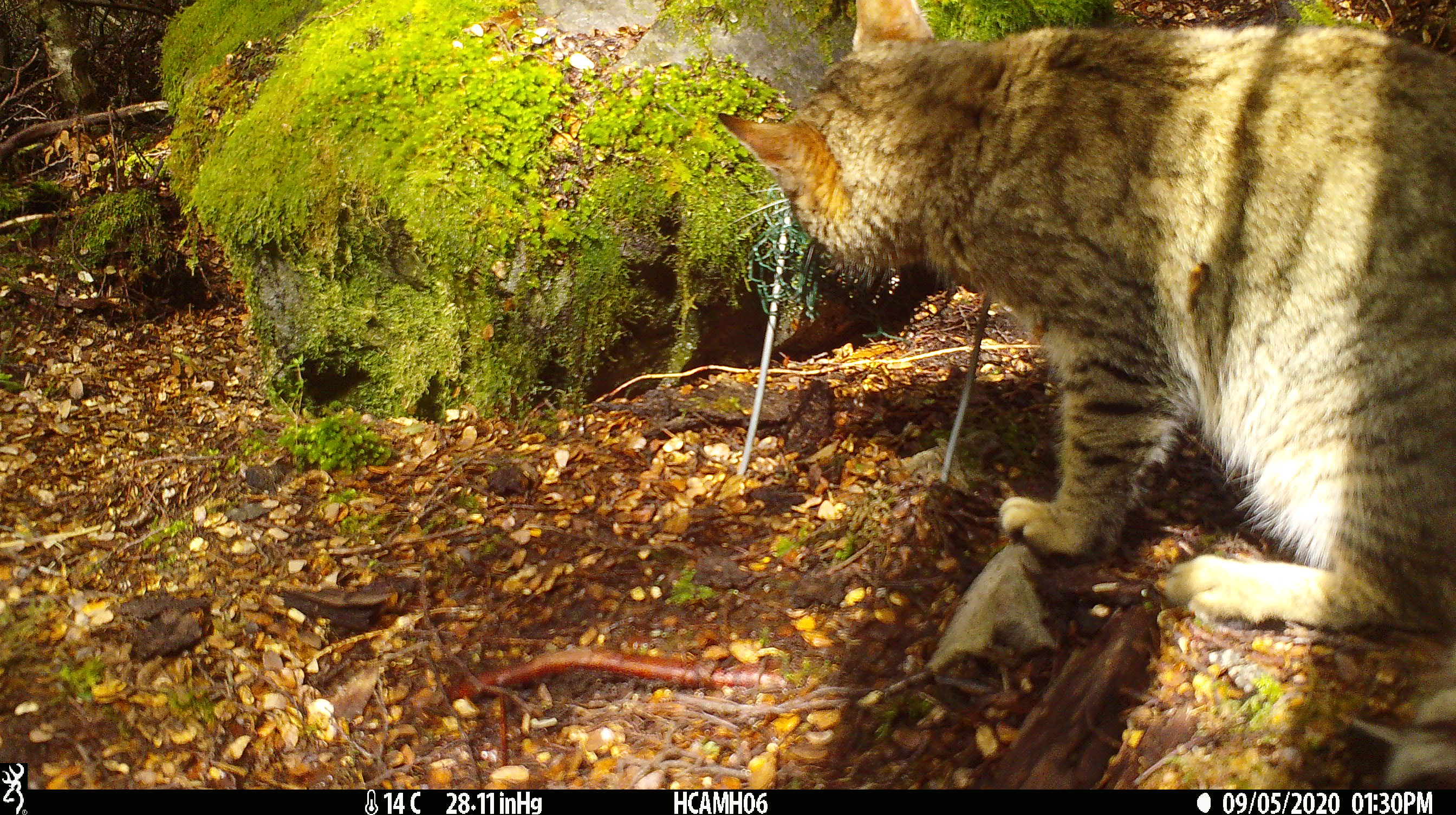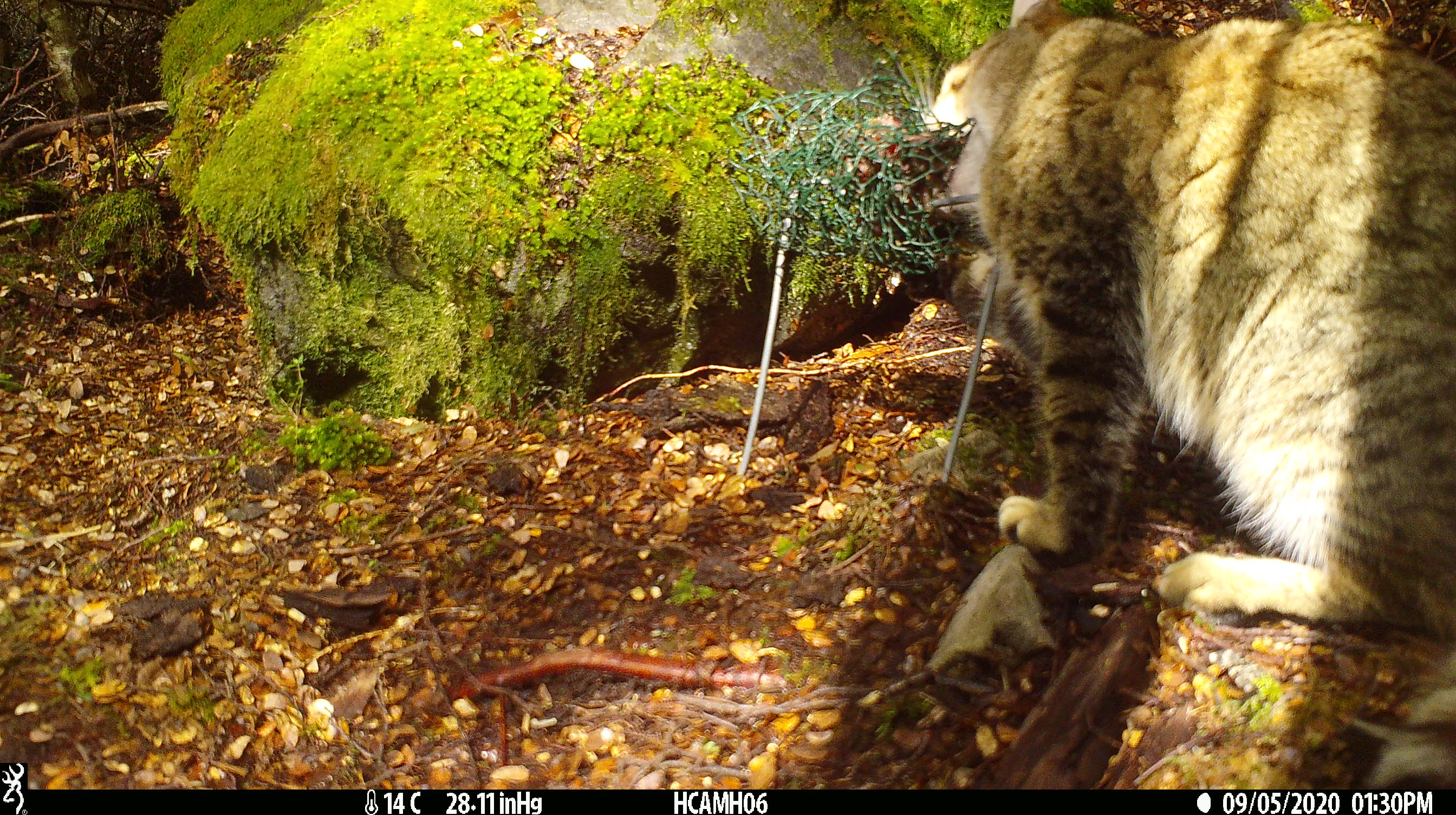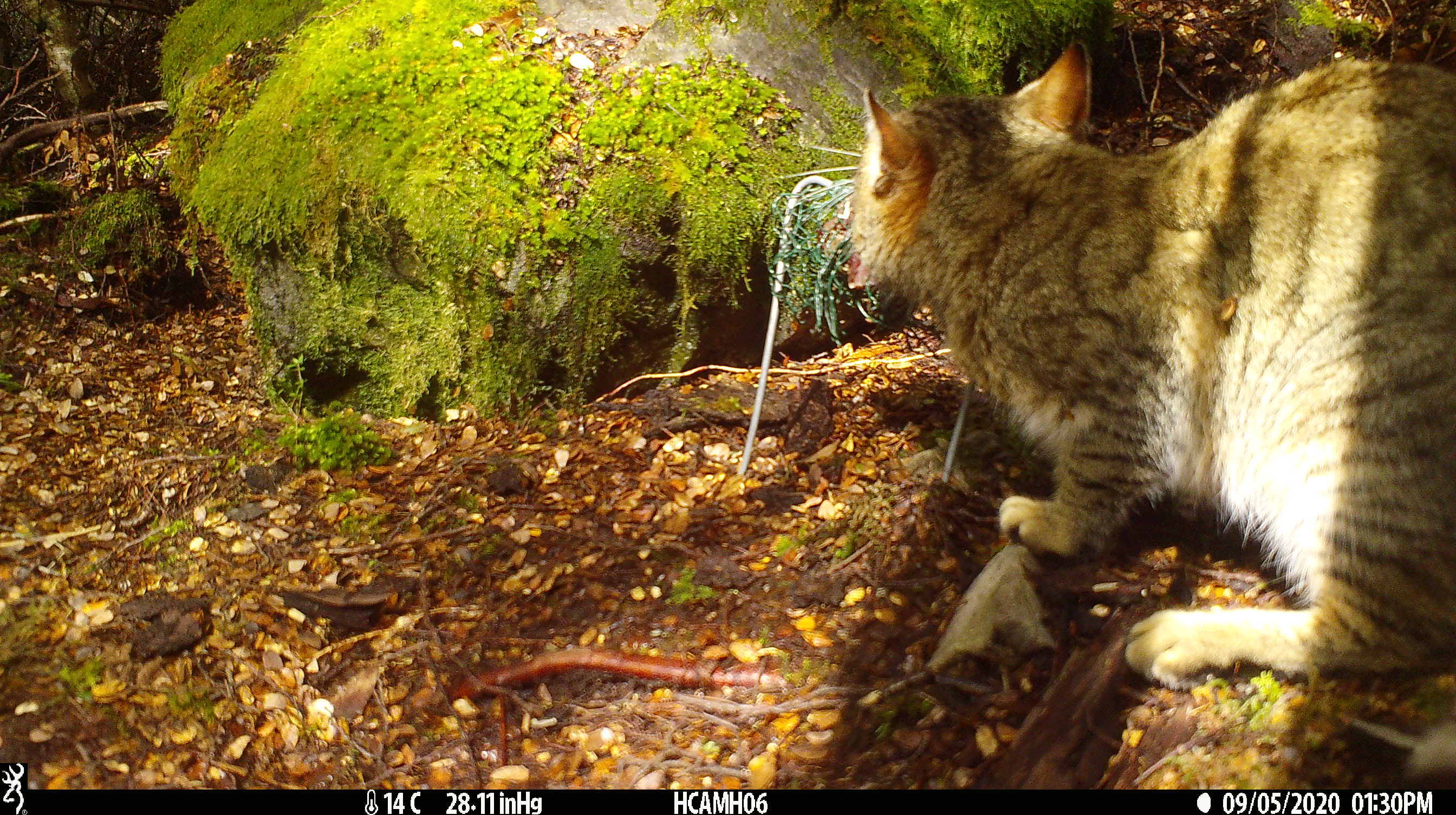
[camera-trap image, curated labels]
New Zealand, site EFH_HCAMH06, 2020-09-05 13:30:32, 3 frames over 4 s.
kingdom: Animalia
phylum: Chordata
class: Mammalia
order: Carnivora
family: Felidae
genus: Felis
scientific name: Felis catus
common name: domestic cat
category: cat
Cat (domestic cat) (Felis catus).